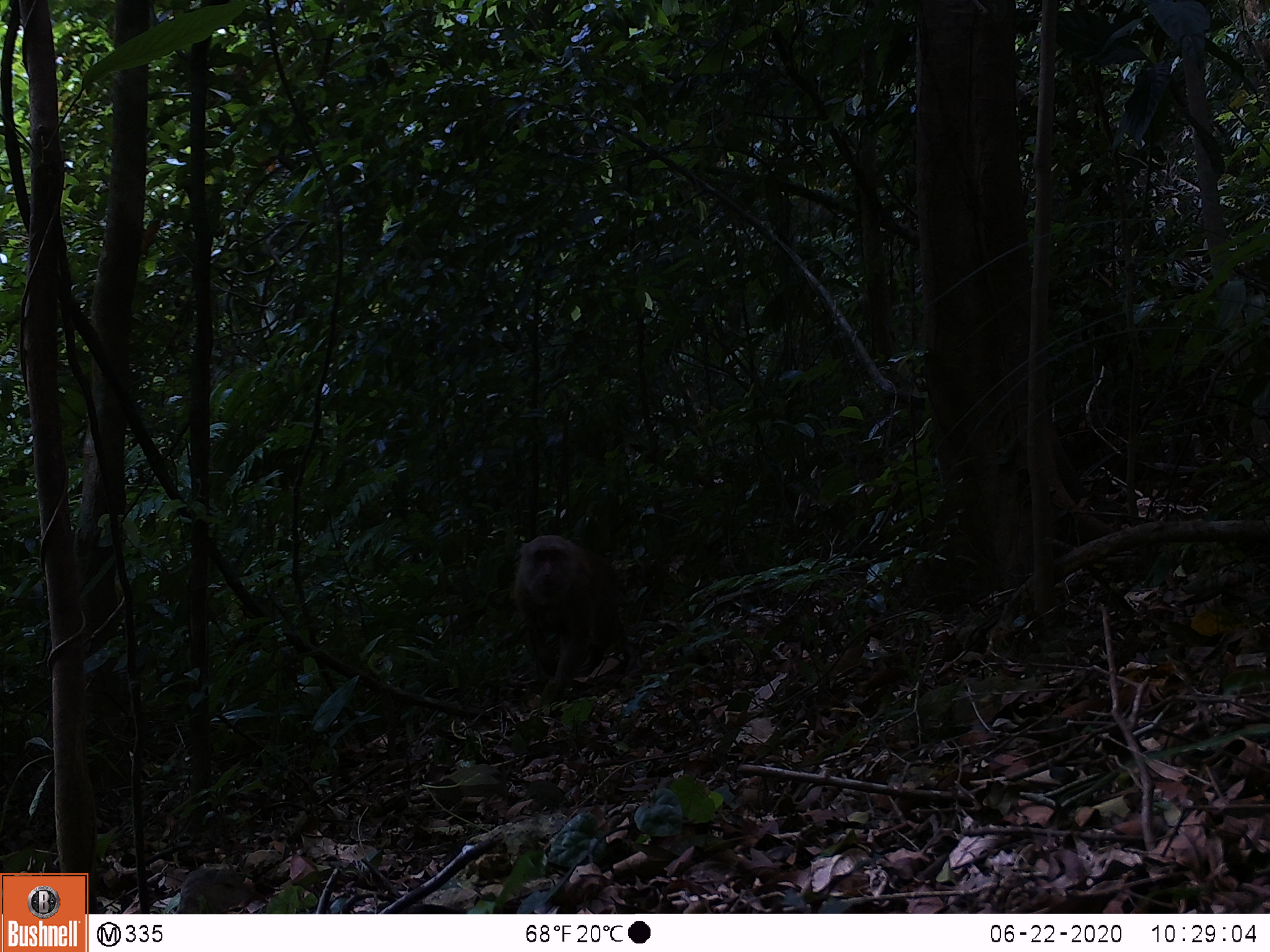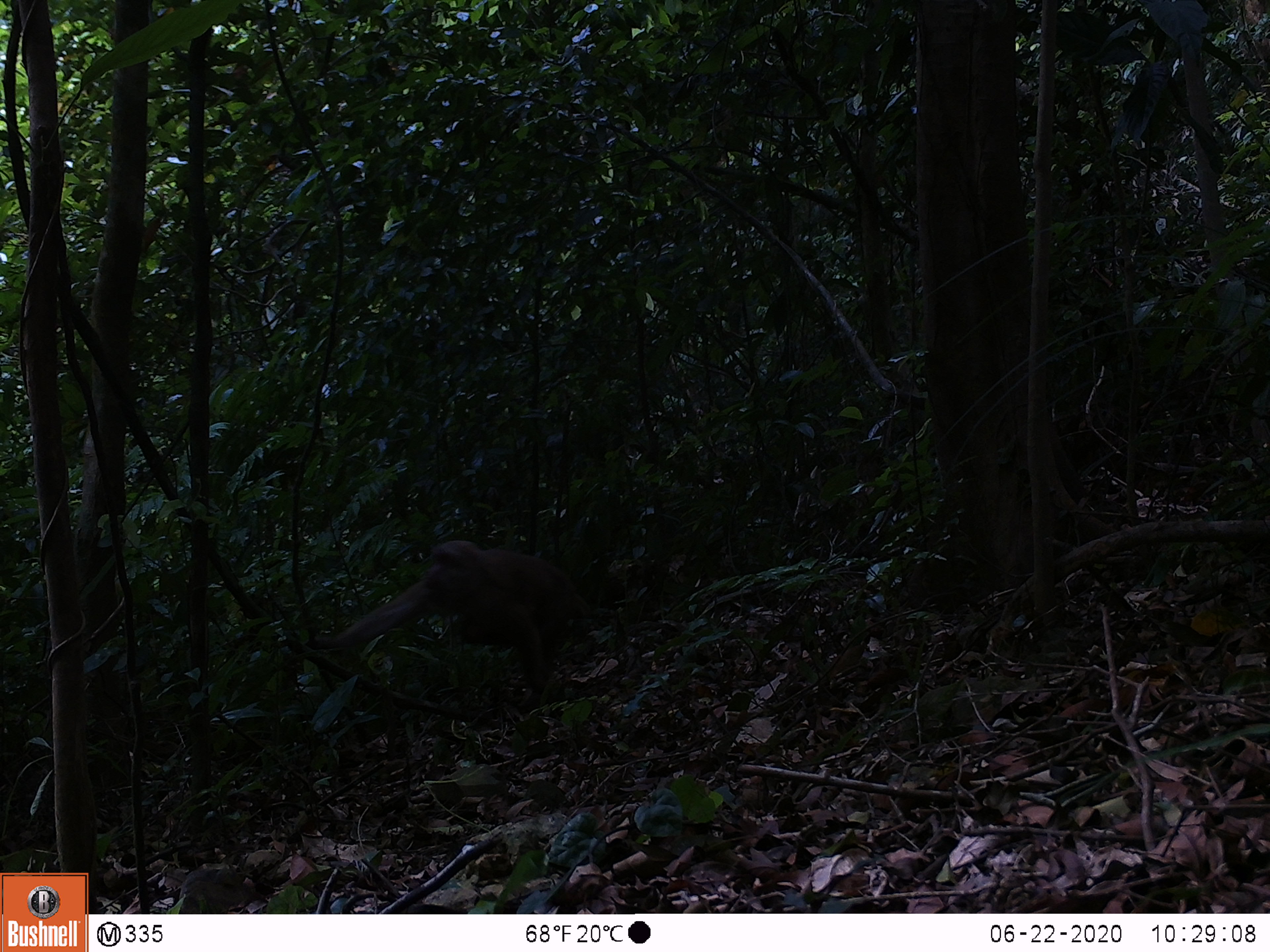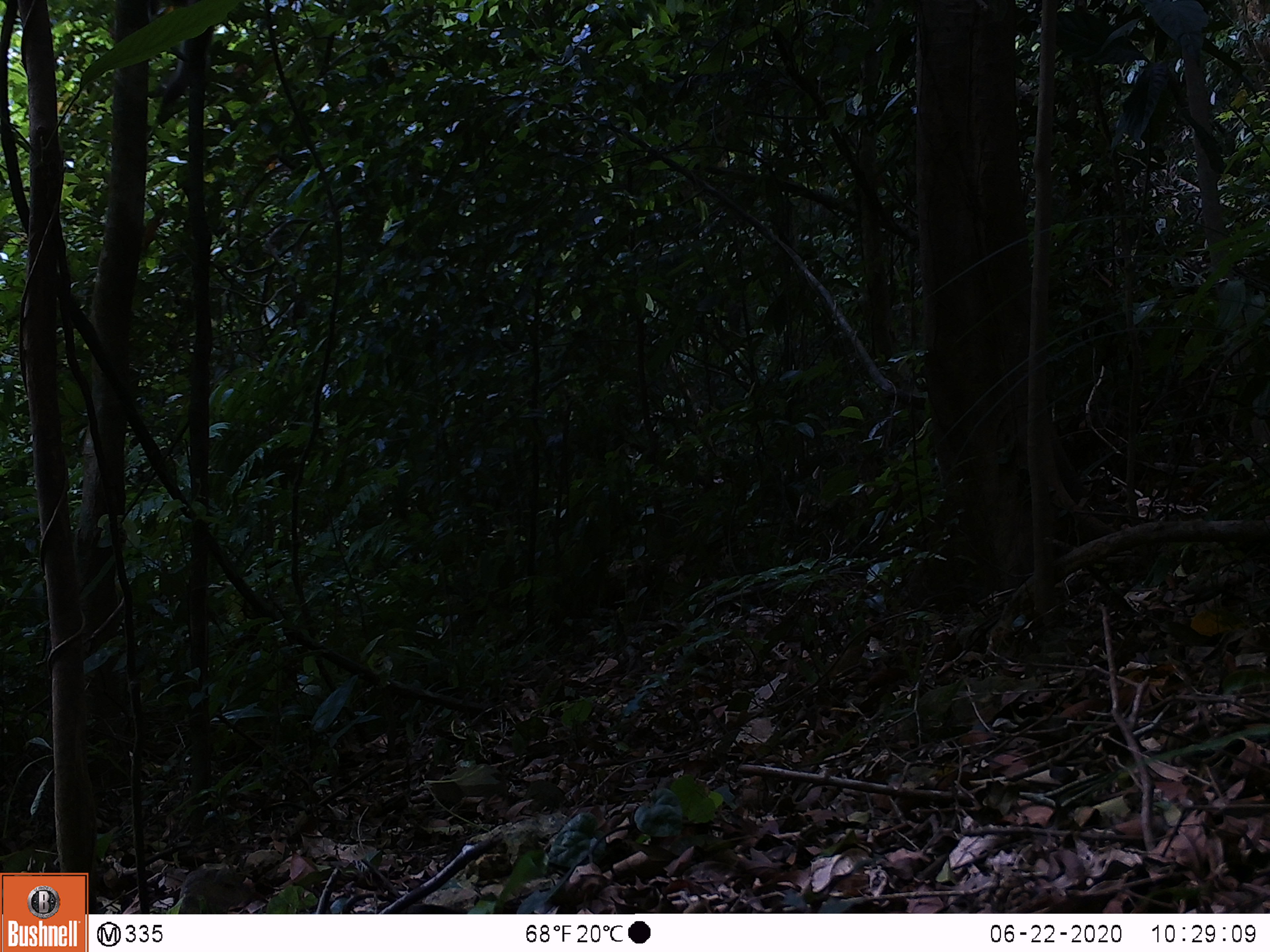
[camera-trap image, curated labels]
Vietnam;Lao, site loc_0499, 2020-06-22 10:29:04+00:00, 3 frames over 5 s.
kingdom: Animalia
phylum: Chordata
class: Mammalia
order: Primates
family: Cercopithecidae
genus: Macaca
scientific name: Macaca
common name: macaques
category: assam or rhesus macaque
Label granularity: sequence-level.